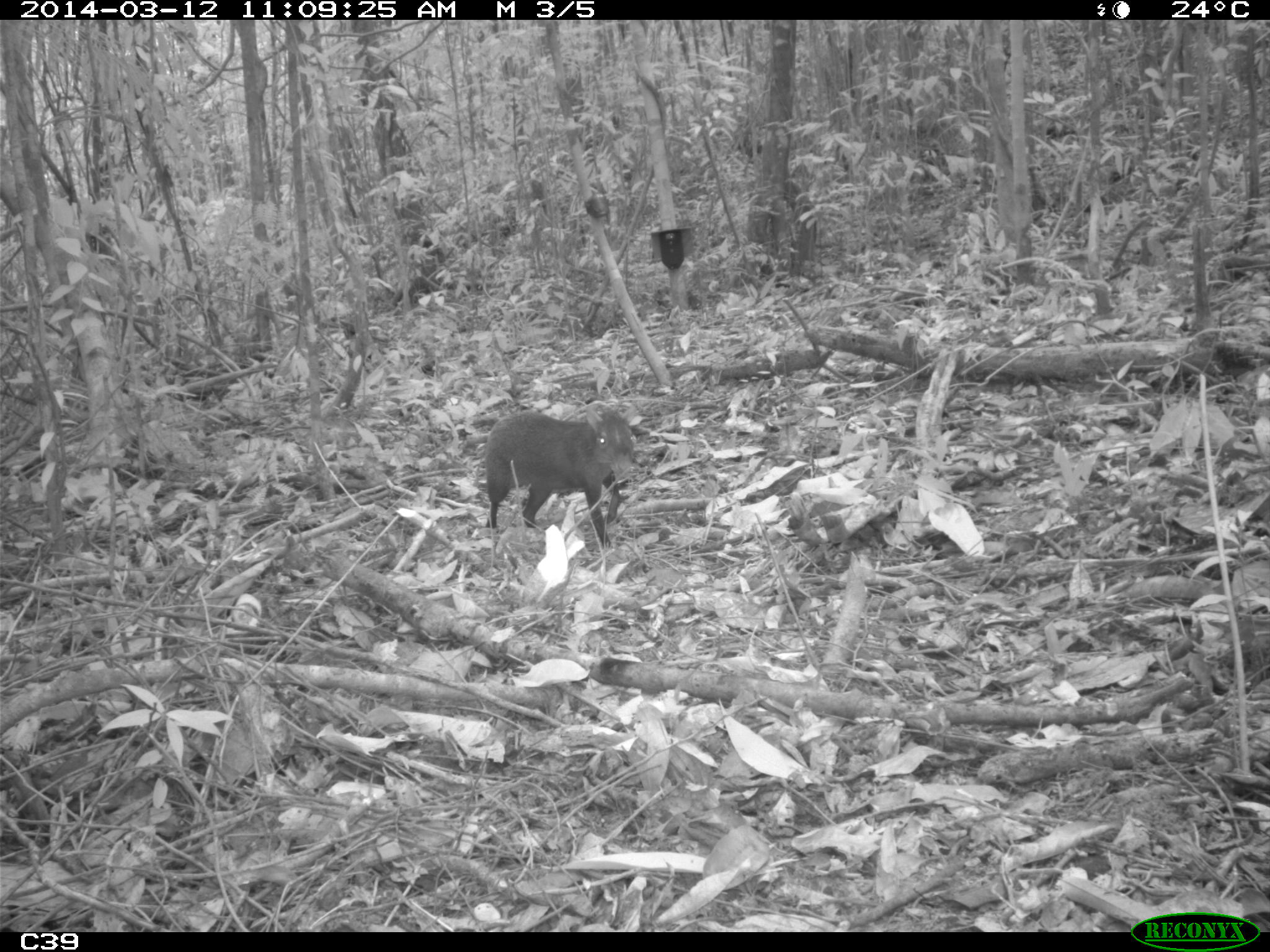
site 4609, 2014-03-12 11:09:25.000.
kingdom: Animalia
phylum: Chordata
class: Mammalia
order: Rodentia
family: Dasyproctidae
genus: Dasyprocta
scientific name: Dasyprocta leporina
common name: red-rumped agouti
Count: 1.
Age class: adult.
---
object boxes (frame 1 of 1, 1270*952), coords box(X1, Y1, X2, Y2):
dasyprocta leporina: box(482, 403, 637, 550)